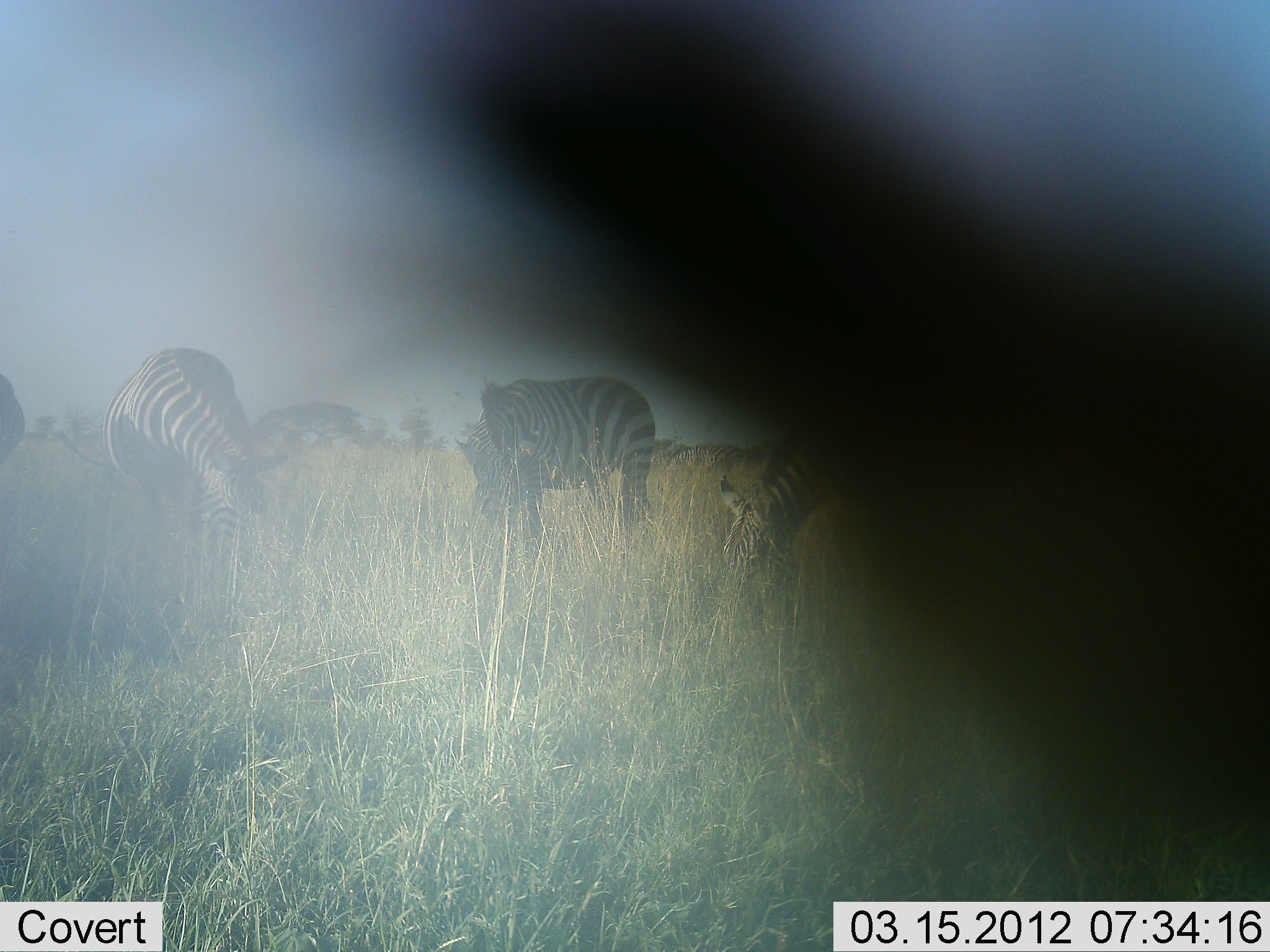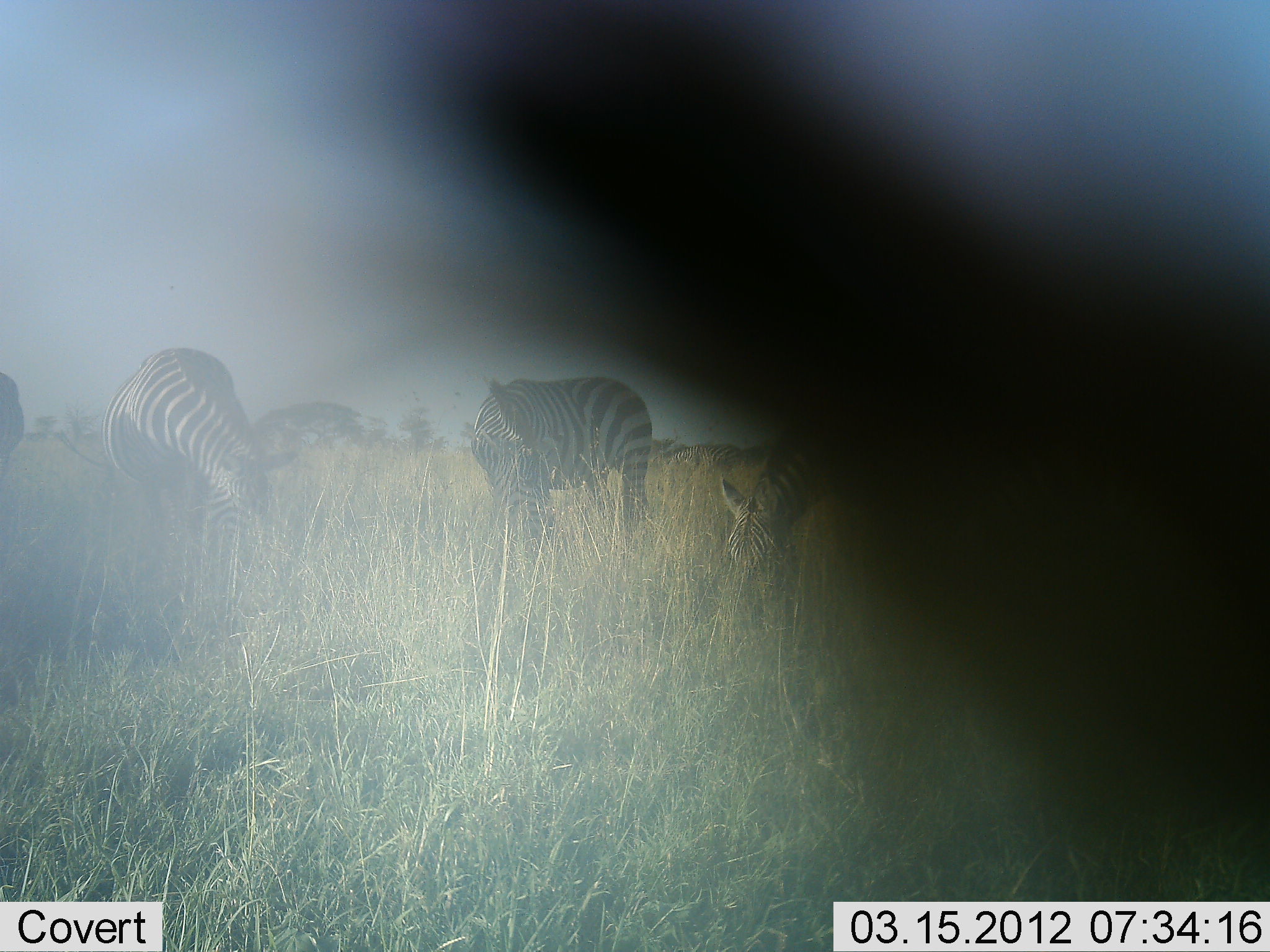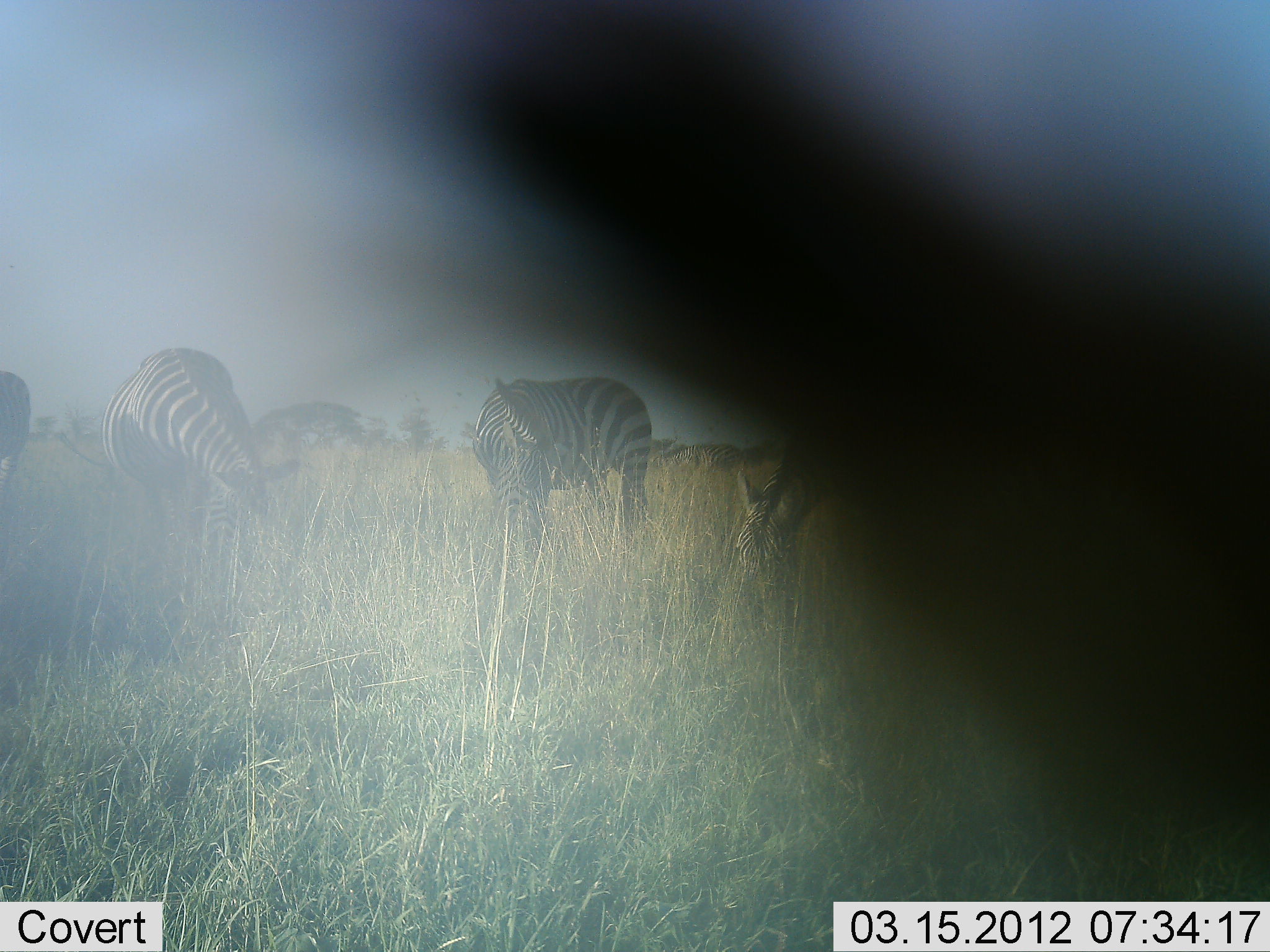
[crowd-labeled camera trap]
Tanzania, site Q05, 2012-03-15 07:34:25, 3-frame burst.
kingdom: Animalia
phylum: Chordata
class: Mammalia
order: Perissodactyla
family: Equidae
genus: Equus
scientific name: Equus quagga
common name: plains zebra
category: zebra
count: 4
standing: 23%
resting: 0%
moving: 0%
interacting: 0%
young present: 0%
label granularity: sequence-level